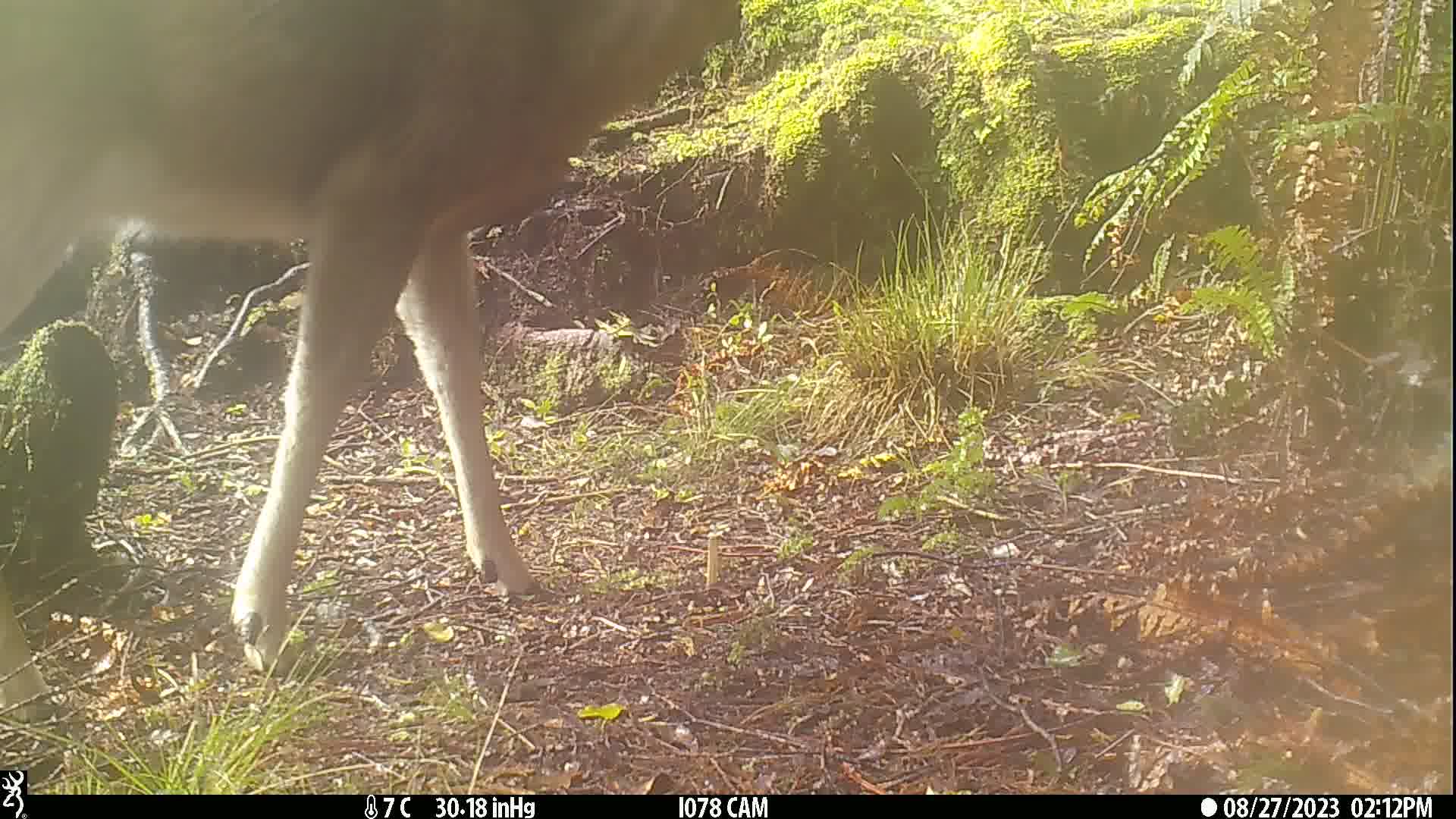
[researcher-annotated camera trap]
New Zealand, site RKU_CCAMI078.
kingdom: Animalia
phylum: Chordata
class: Mammalia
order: Artiodactyla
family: Cervidae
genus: Odocoileus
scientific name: Odocoileus virginianus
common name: white-tailed deer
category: white tailed deer